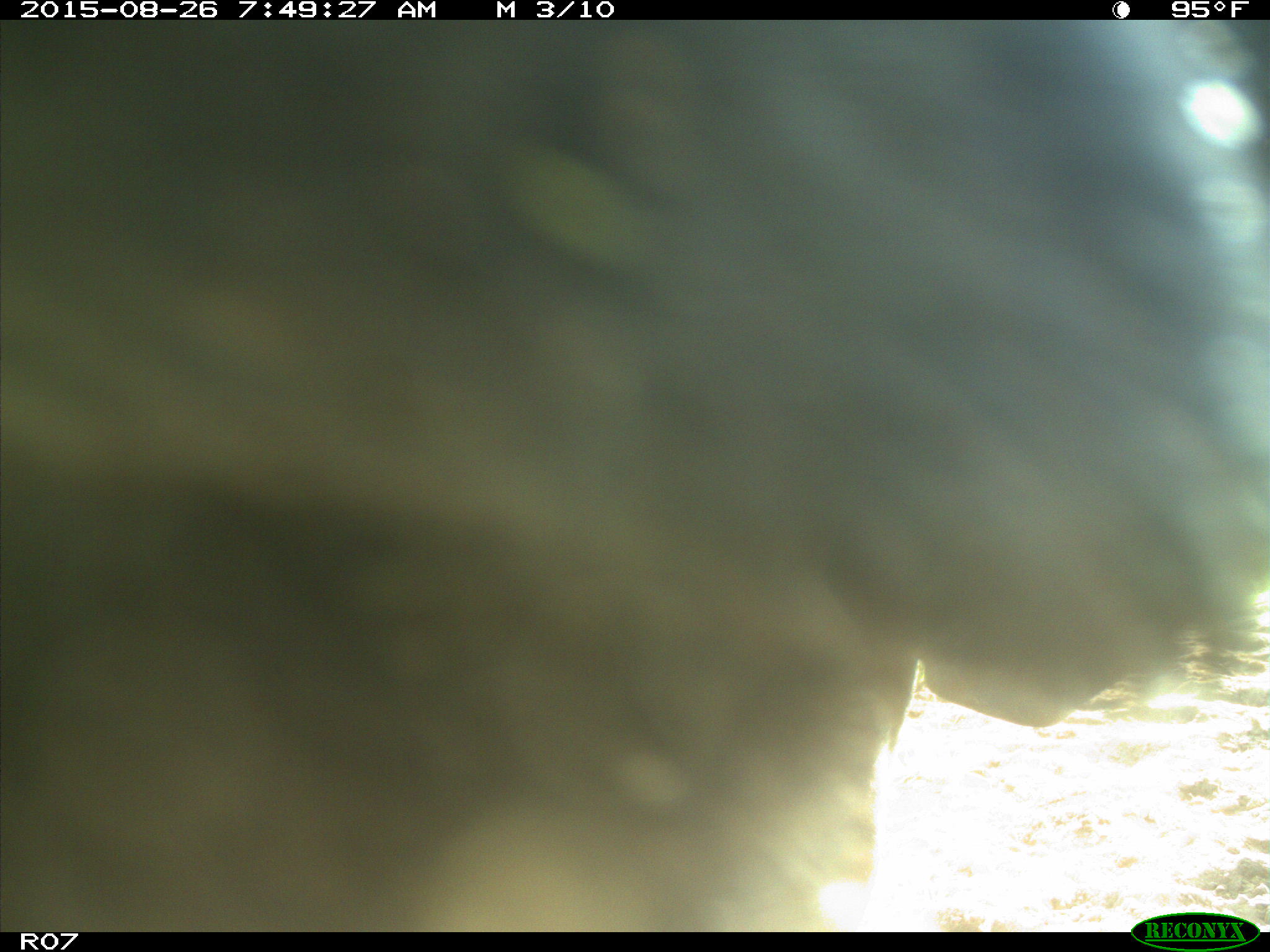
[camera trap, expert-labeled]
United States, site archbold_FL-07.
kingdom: Animalia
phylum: Chordata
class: Mammalia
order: Artiodactyla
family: Bovidae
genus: Bos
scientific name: Bos taurus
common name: domestic cow